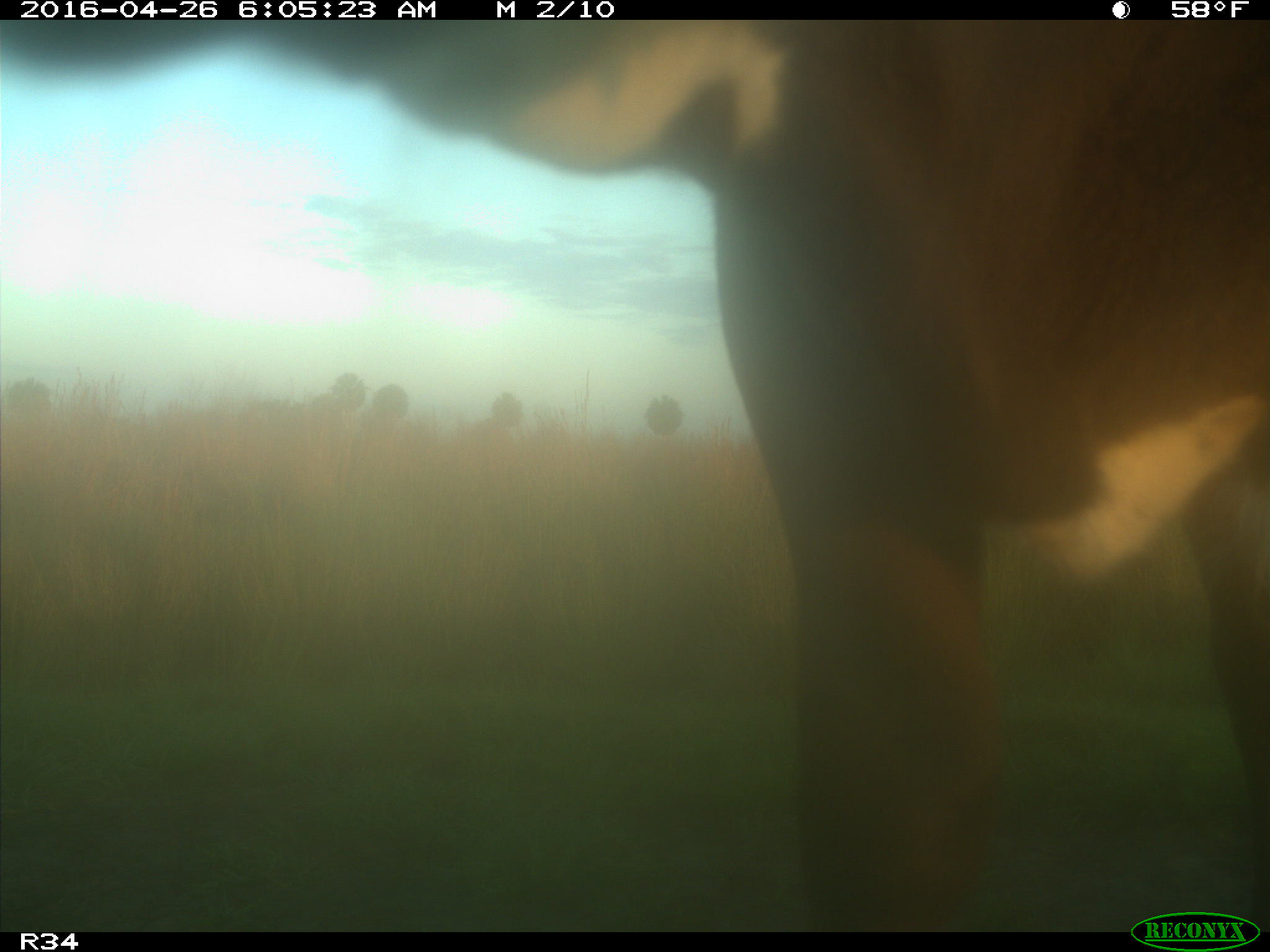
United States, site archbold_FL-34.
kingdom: Animalia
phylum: Chordata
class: Mammalia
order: Artiodactyla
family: Bovidae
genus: Bos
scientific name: Bos taurus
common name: domestic cow